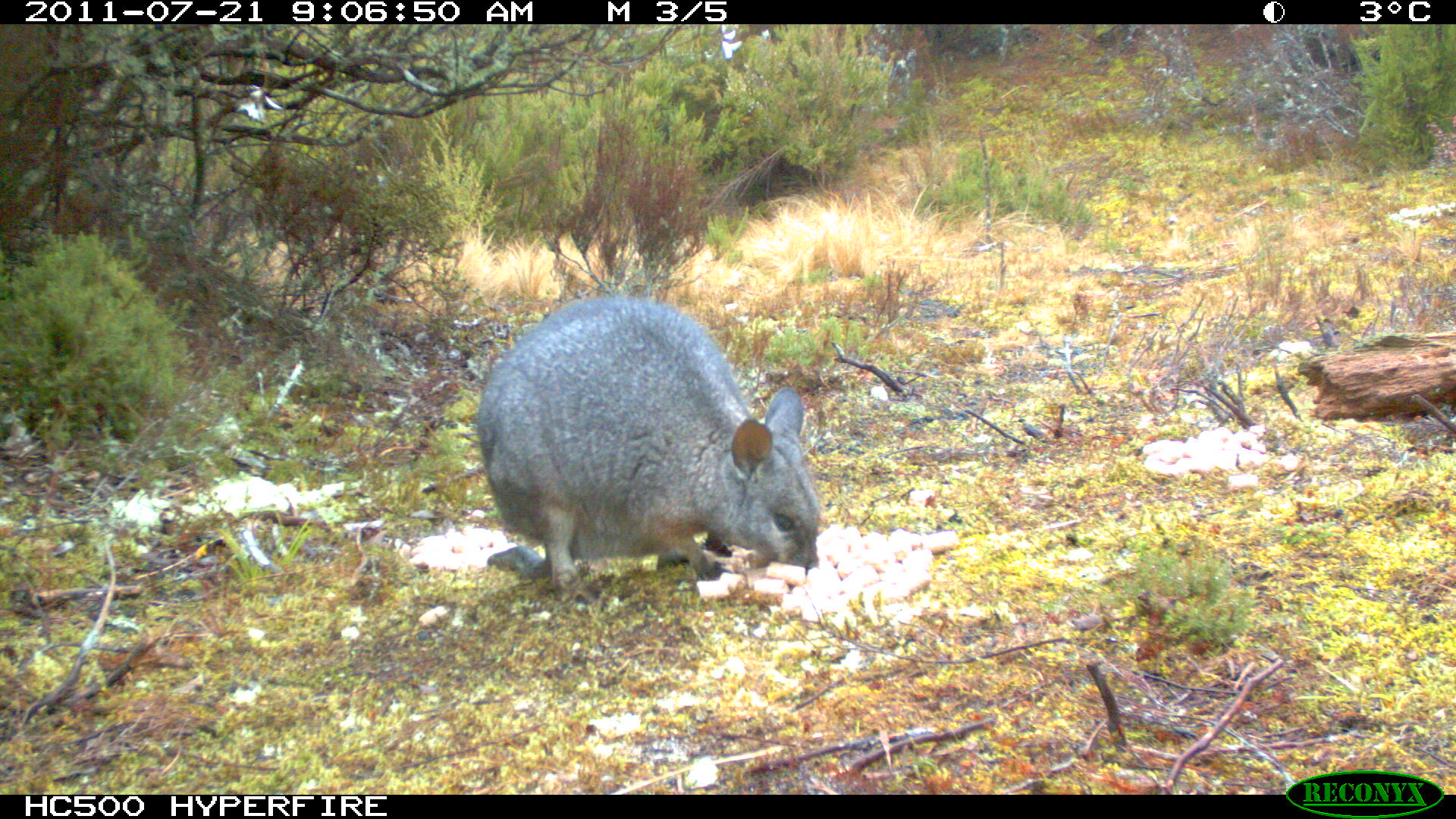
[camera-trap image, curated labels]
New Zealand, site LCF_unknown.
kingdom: Animalia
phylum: Chordata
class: Mammalia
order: Diprotodontia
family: Macropodidae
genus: Notamacropus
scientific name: Notamacropus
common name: wallaby